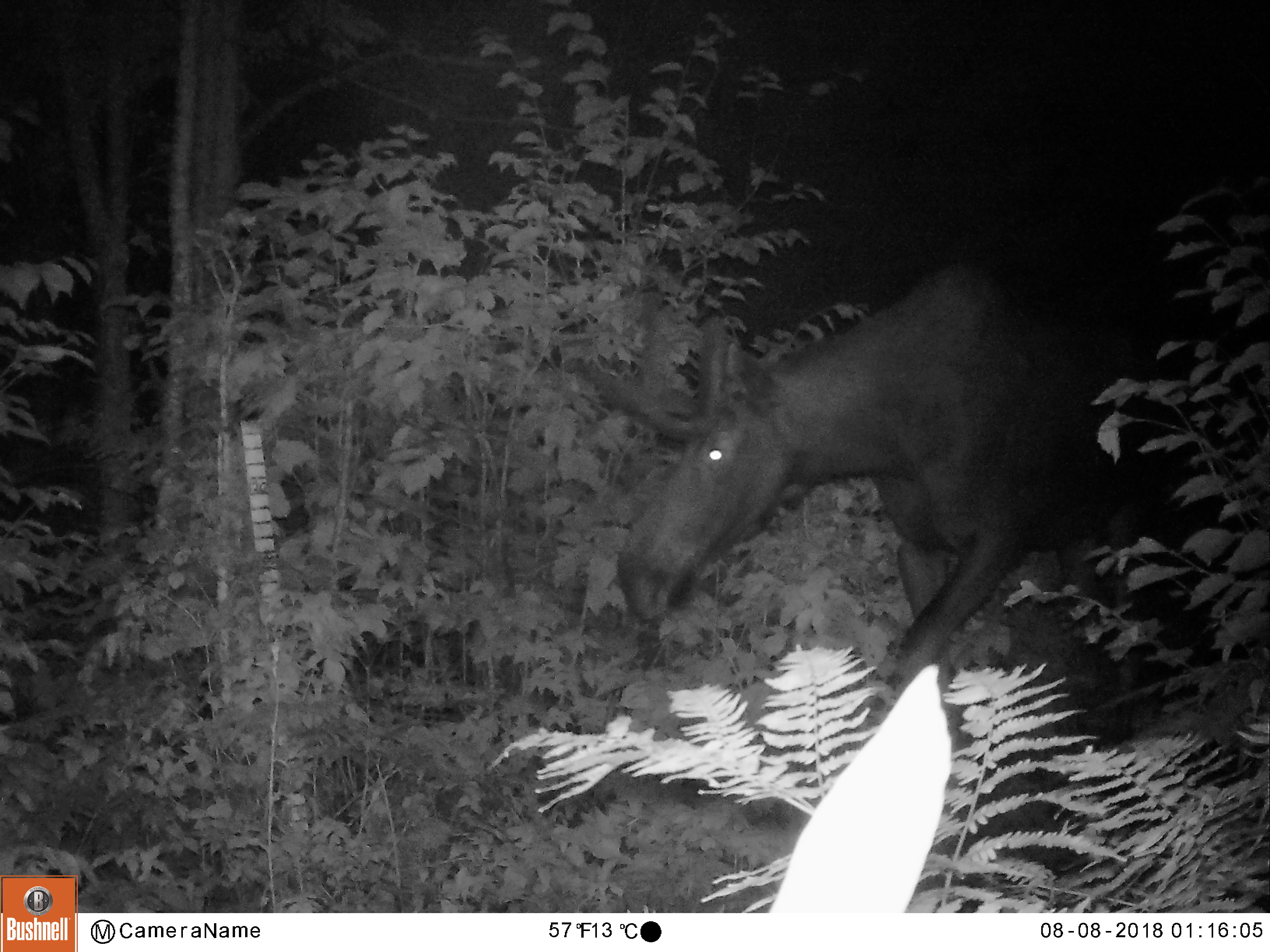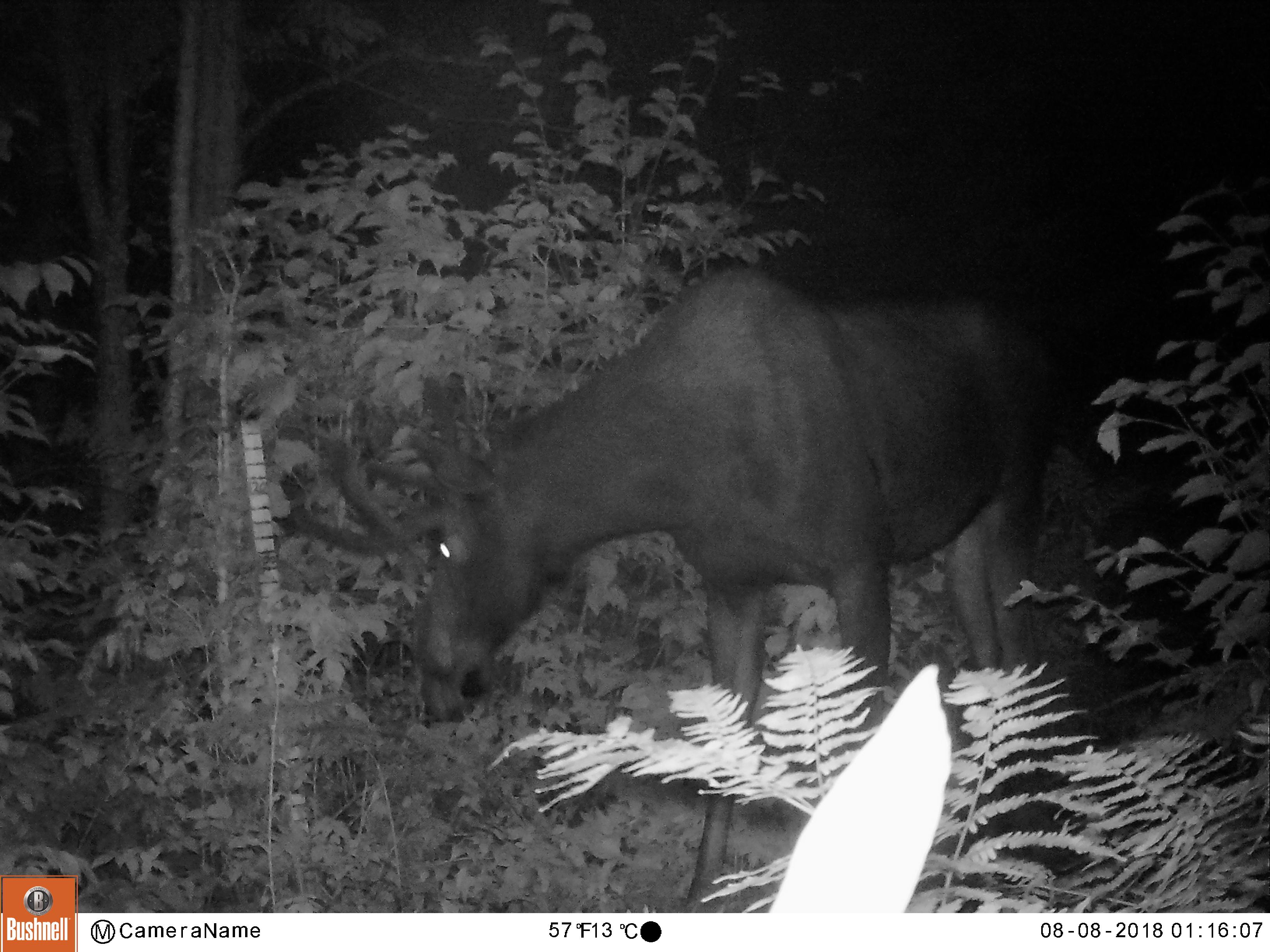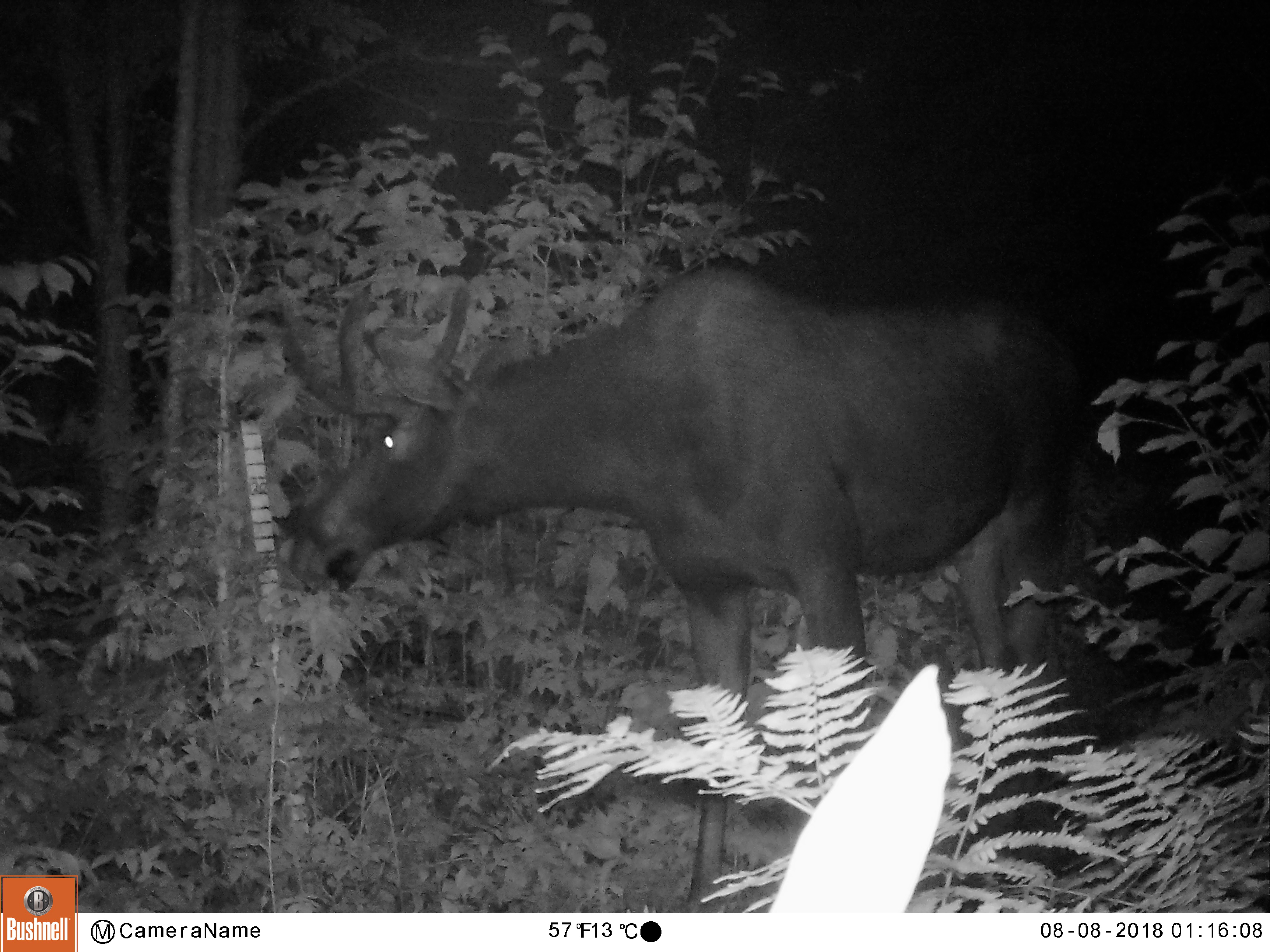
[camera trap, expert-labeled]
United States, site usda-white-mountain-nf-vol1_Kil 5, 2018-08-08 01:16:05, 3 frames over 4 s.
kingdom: Animalia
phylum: Chordata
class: Mammalia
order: Artiodactyla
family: Cervidae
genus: Alces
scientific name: Alces alces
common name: moose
Moose (Alces alces).